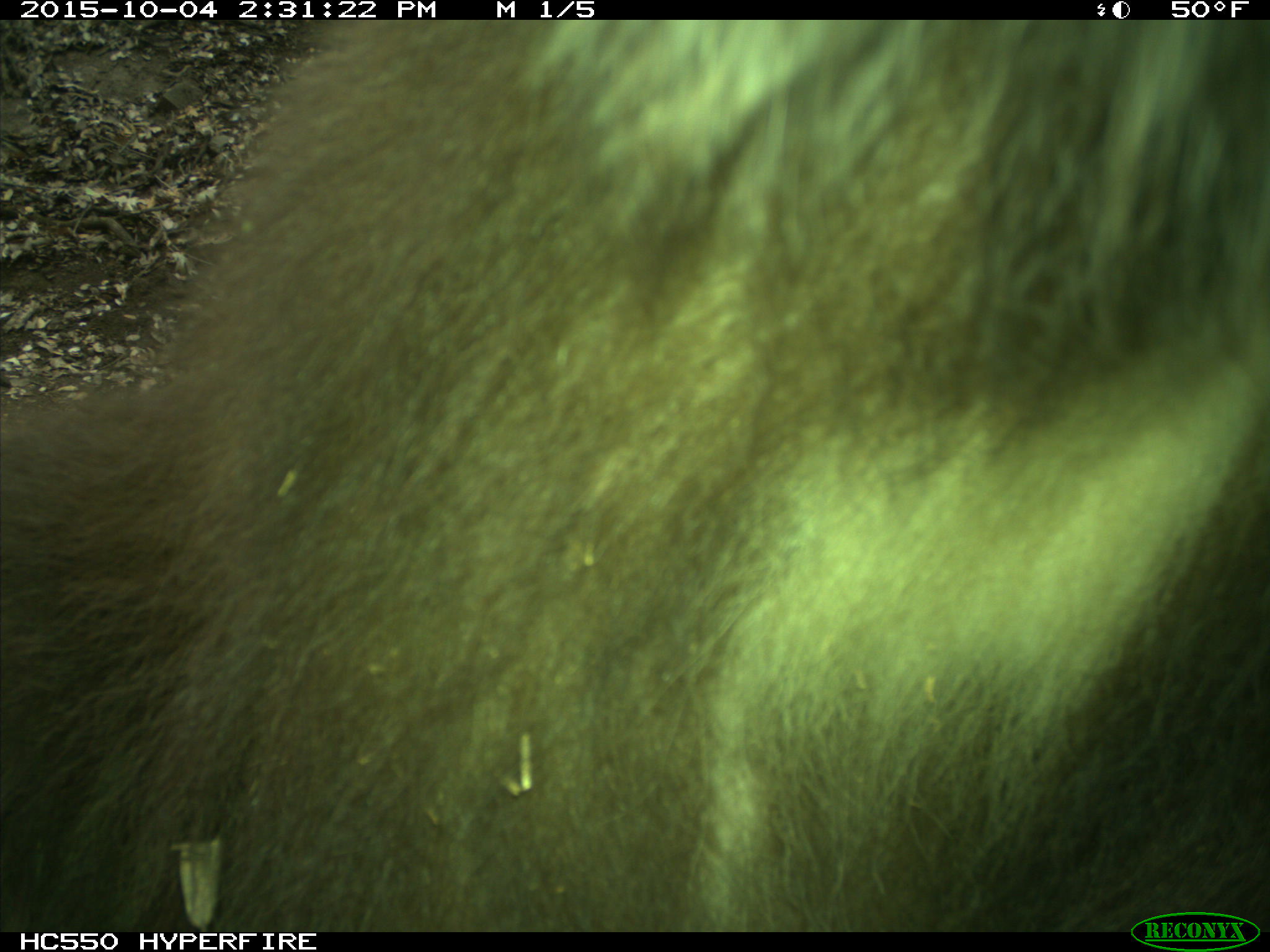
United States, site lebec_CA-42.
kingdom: Animalia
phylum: Chordata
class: Mammalia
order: Carnivora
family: Ursidae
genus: Ursus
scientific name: Ursus americanus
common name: american black bear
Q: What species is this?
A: Ursus americanus (american black bear).